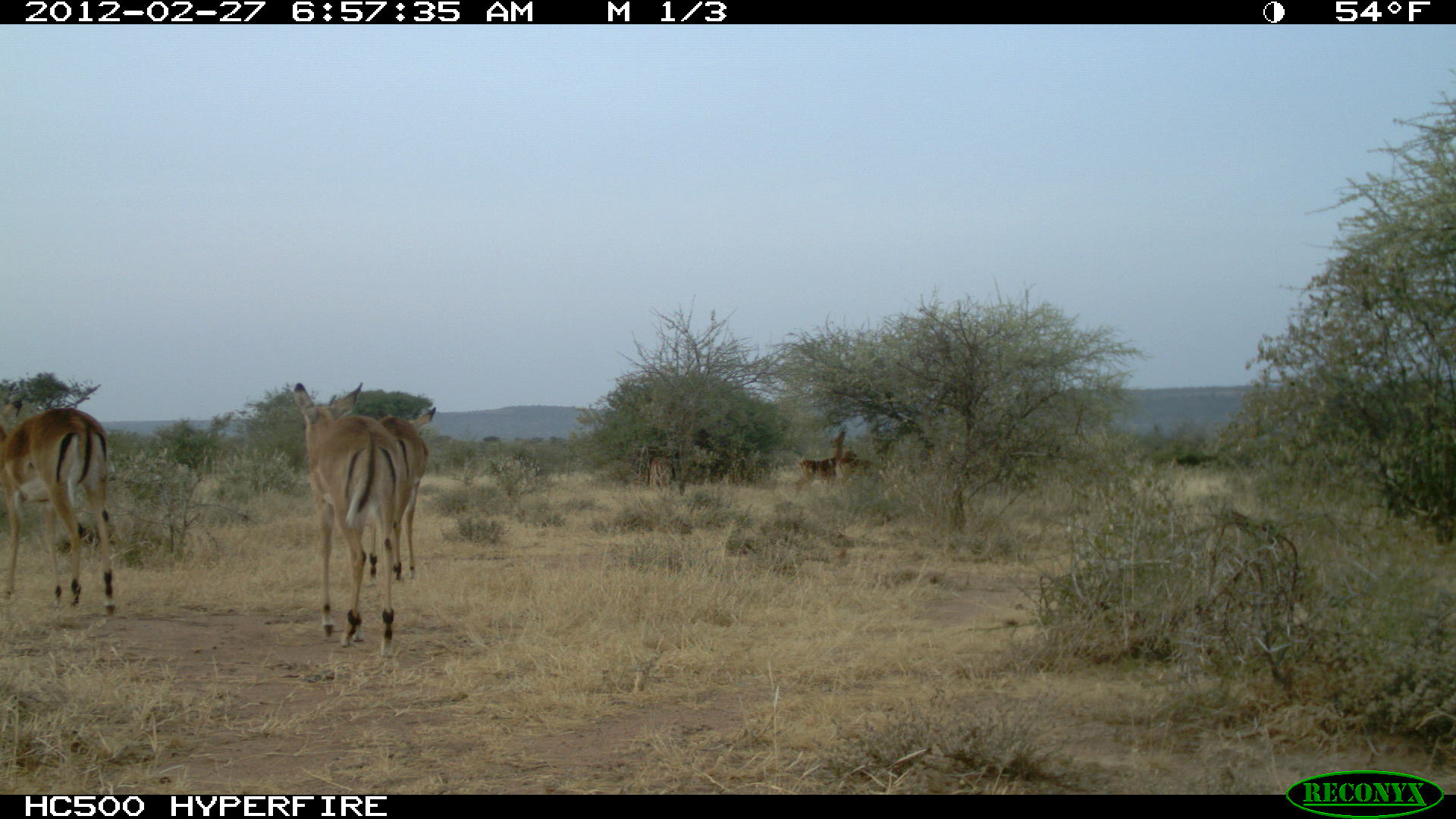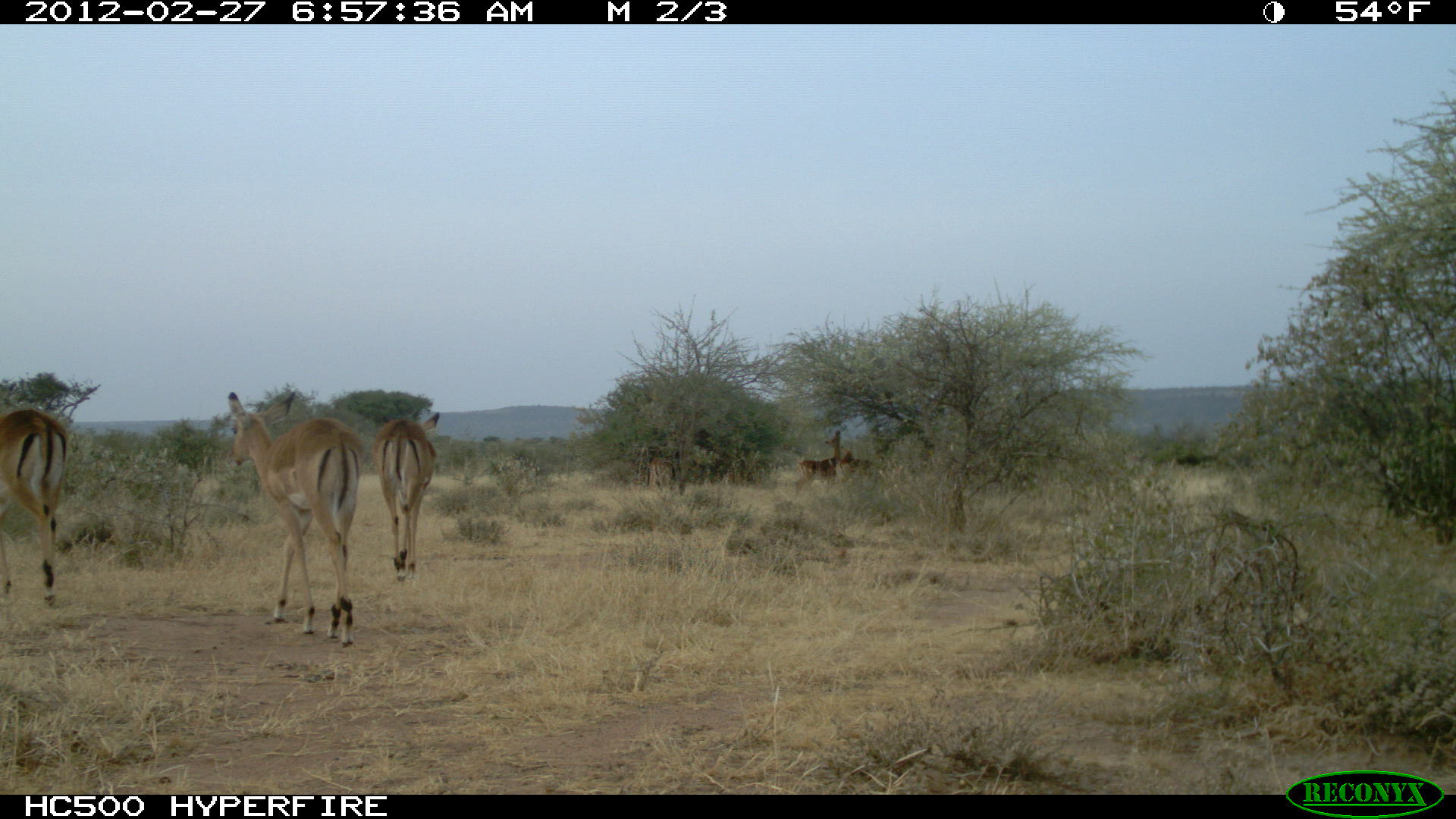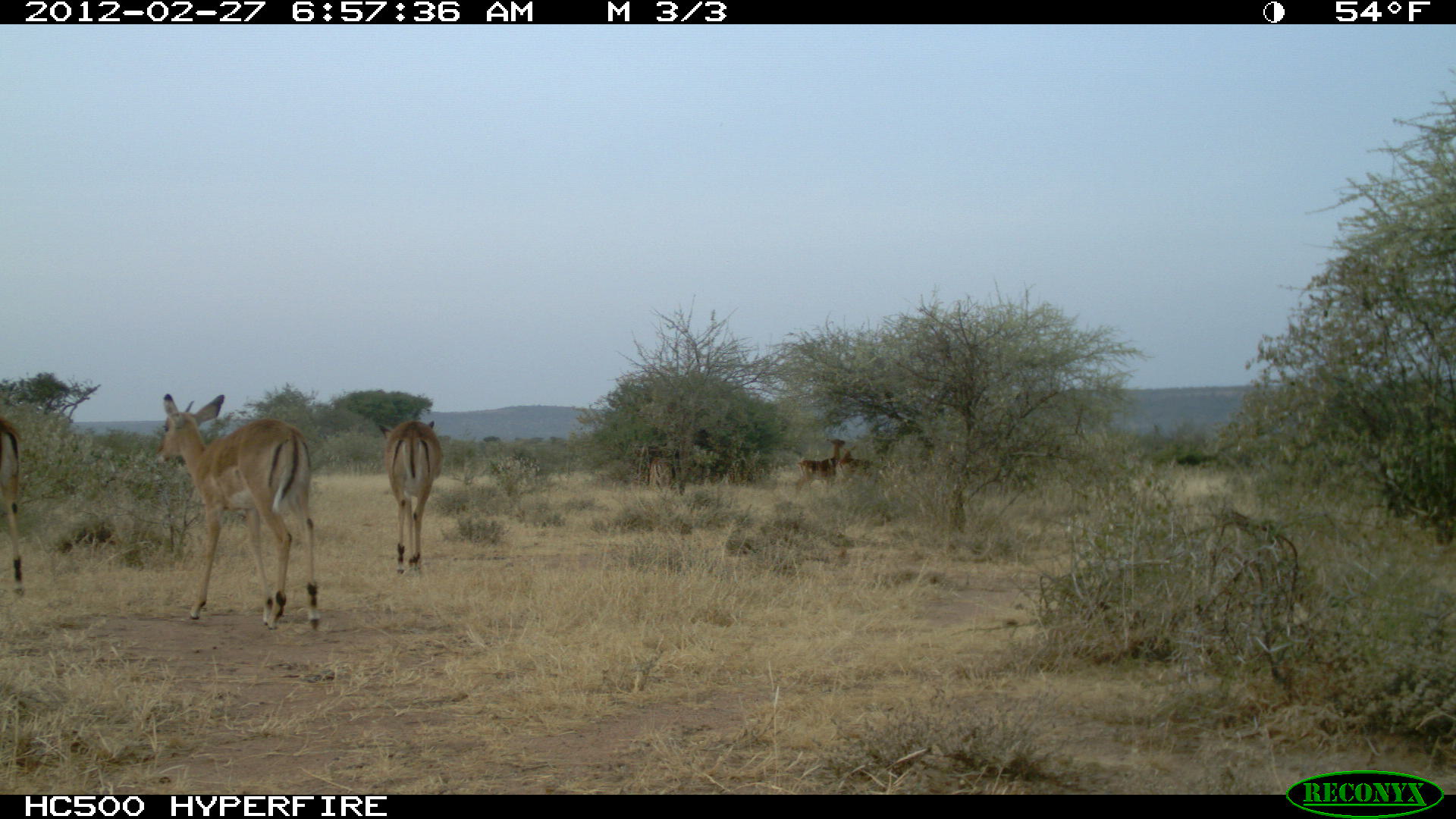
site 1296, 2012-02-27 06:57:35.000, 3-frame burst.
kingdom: Animalia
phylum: Chordata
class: Mammalia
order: Artiodactyla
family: Bovidae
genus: Aepyceros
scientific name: Aepyceros melampus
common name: impala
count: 6